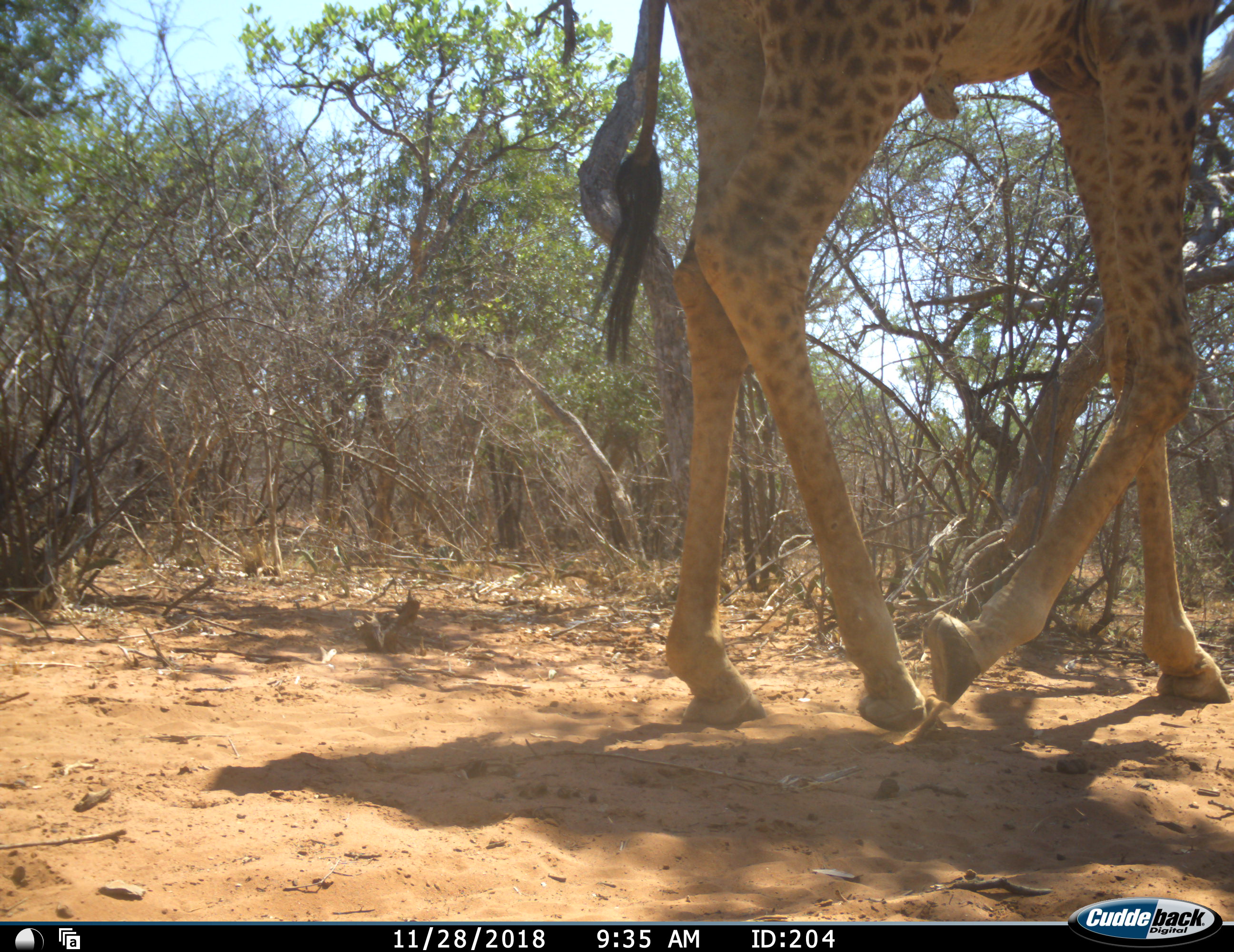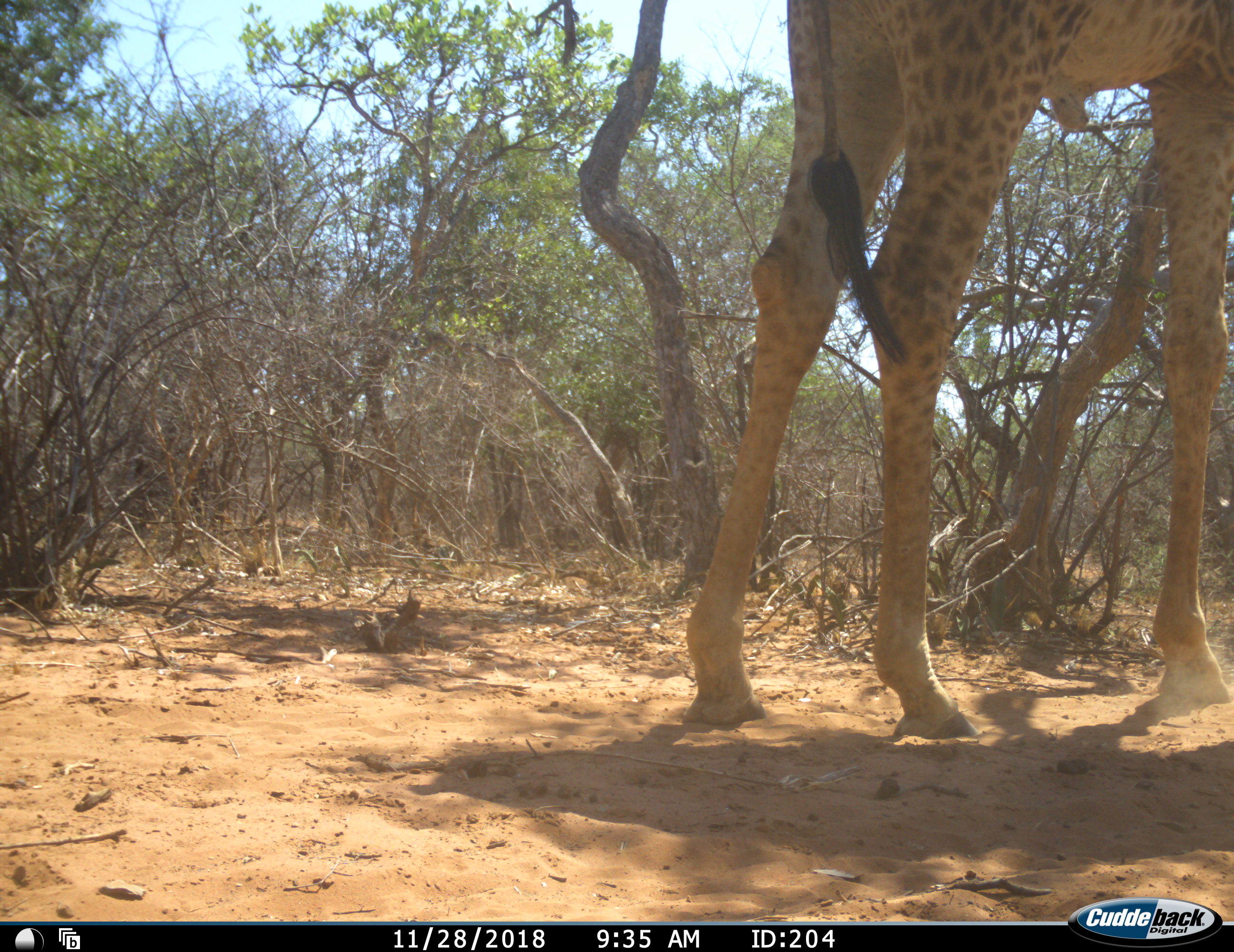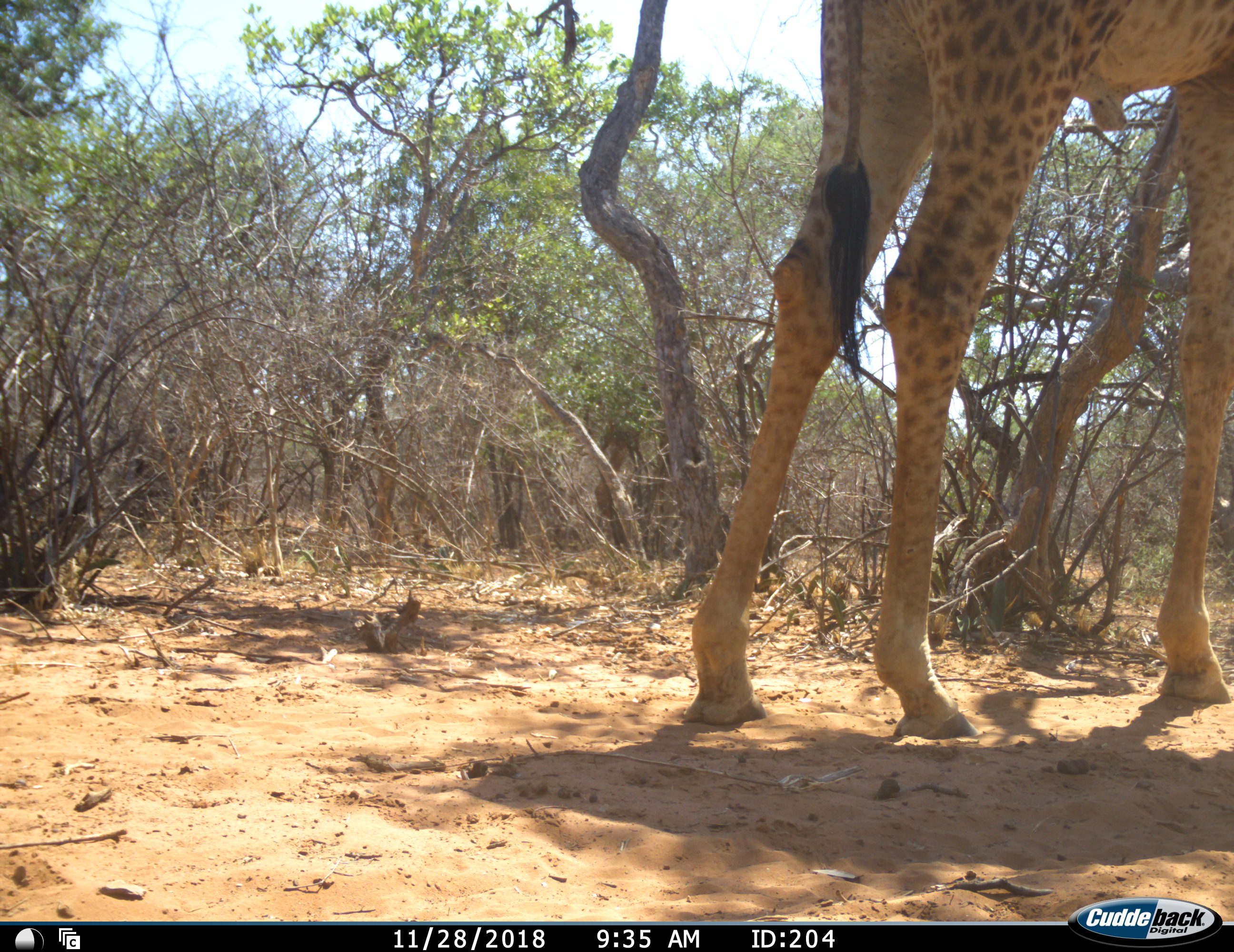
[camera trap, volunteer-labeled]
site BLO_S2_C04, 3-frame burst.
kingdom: Animalia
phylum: Chordata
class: Mammalia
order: Artiodactyla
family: Giraffidae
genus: Giraffa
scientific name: Giraffa camelopardalis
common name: giraffe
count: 1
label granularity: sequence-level